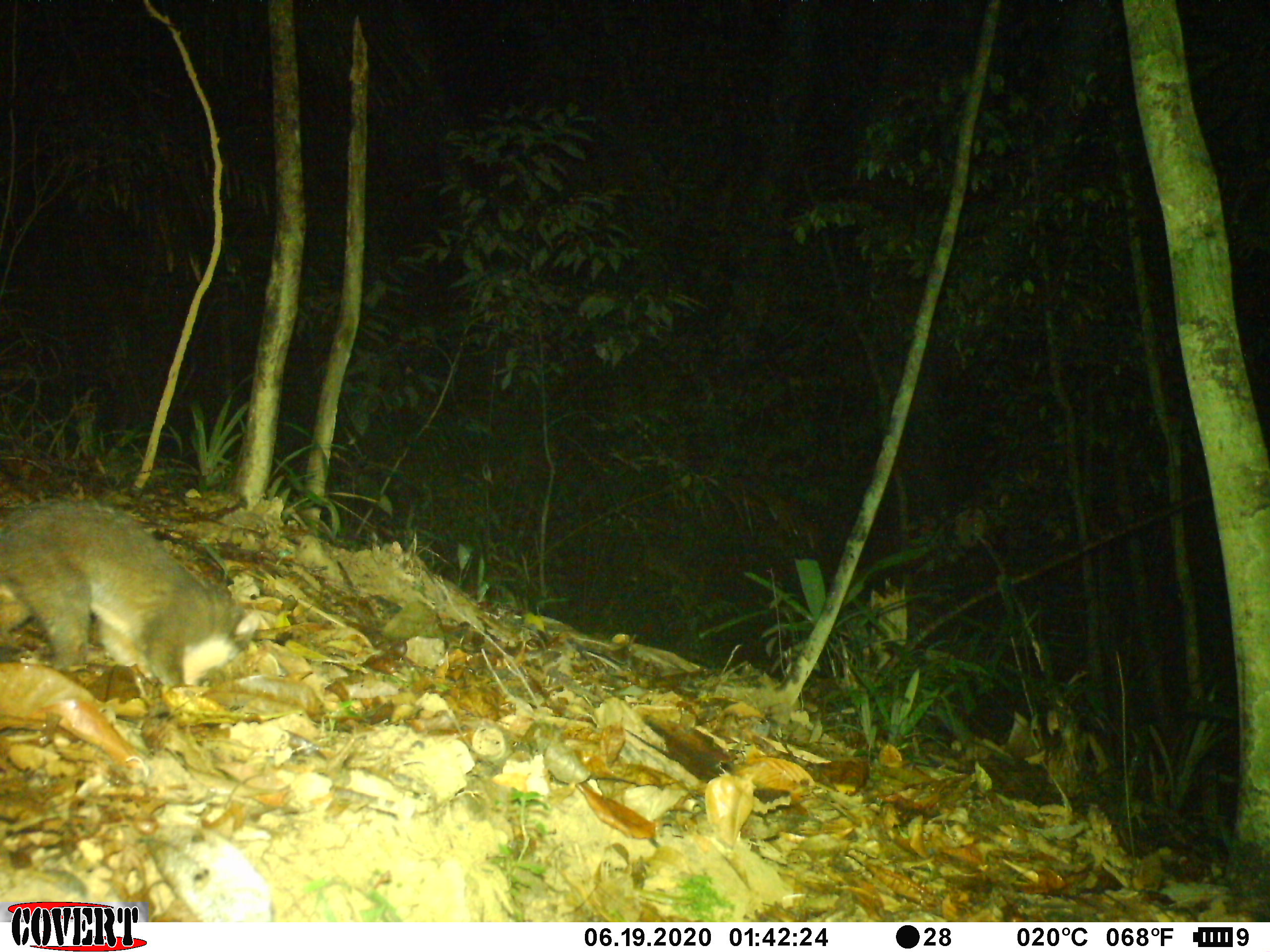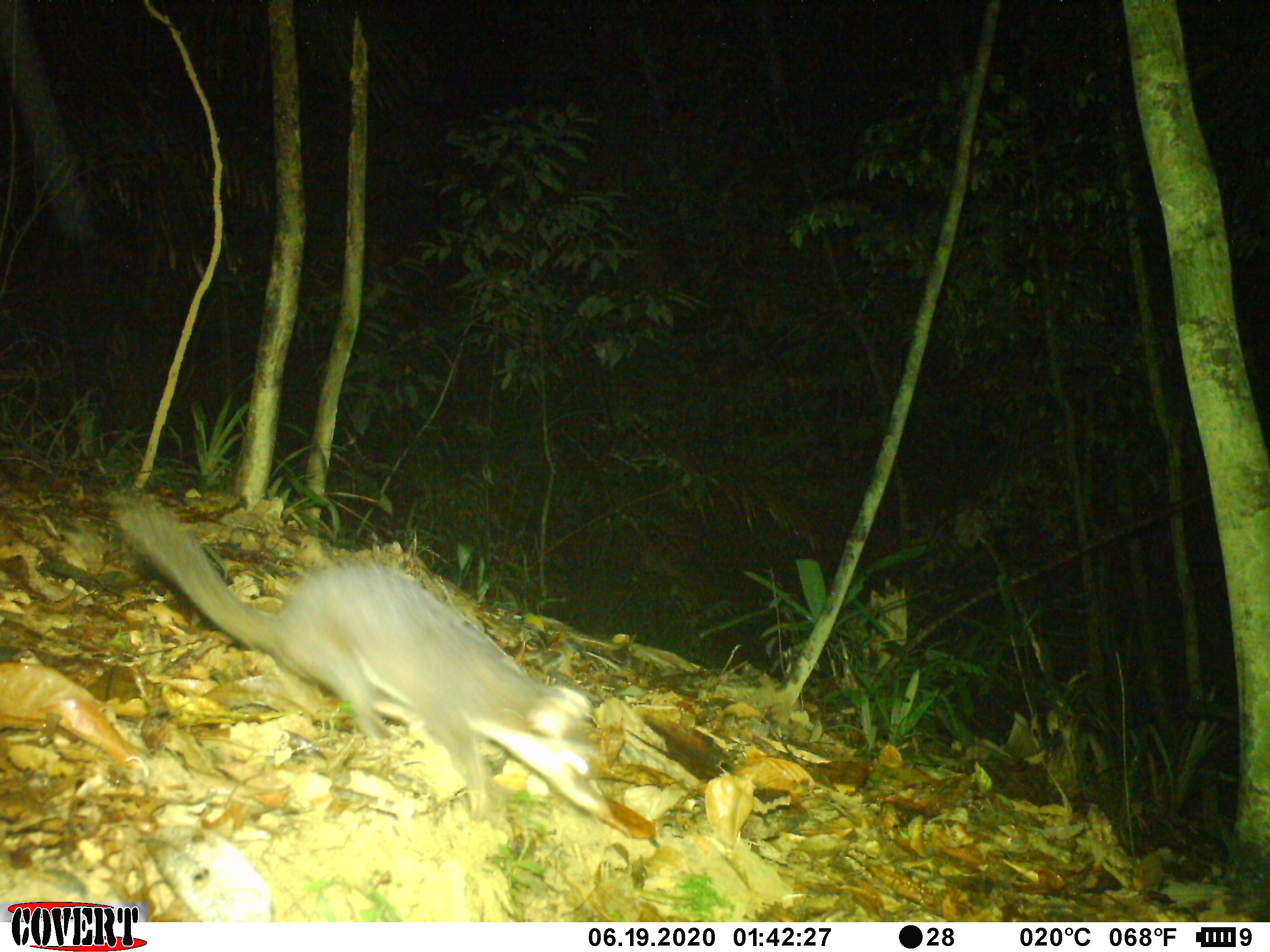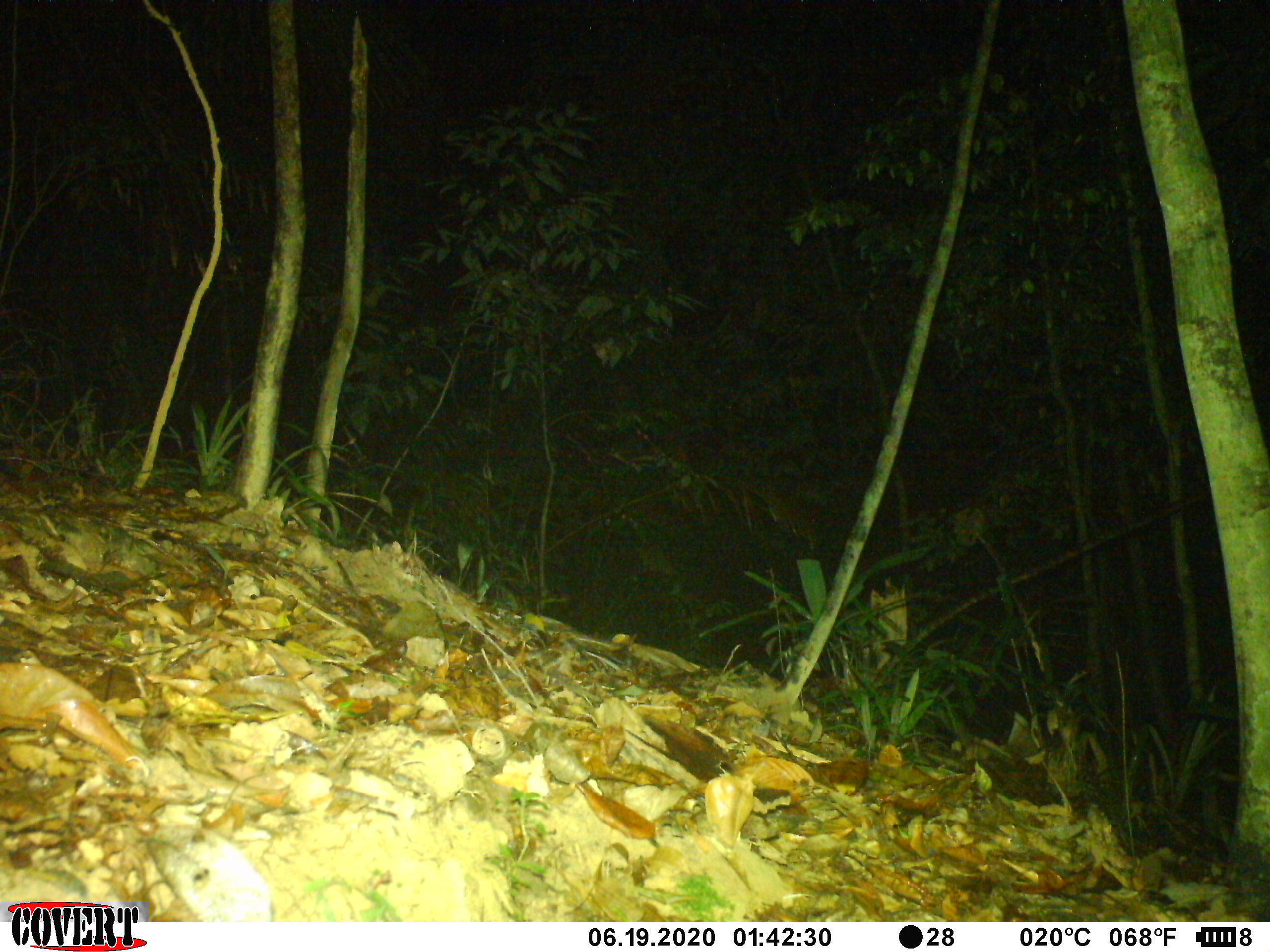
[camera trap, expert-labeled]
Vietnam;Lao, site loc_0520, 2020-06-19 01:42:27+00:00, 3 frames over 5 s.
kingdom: Animalia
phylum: Chordata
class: Mammalia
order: Carnivora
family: Mustelidae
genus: Melogale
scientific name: Melogale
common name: ferret badger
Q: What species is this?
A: Ferret badger (Melogale).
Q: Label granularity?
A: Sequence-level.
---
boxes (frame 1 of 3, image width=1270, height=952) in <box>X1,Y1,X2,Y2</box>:
ferret badger: <box>0,497,262,688</box>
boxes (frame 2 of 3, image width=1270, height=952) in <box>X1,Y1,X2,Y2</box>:
ferret badger: <box>107,486,612,825</box>